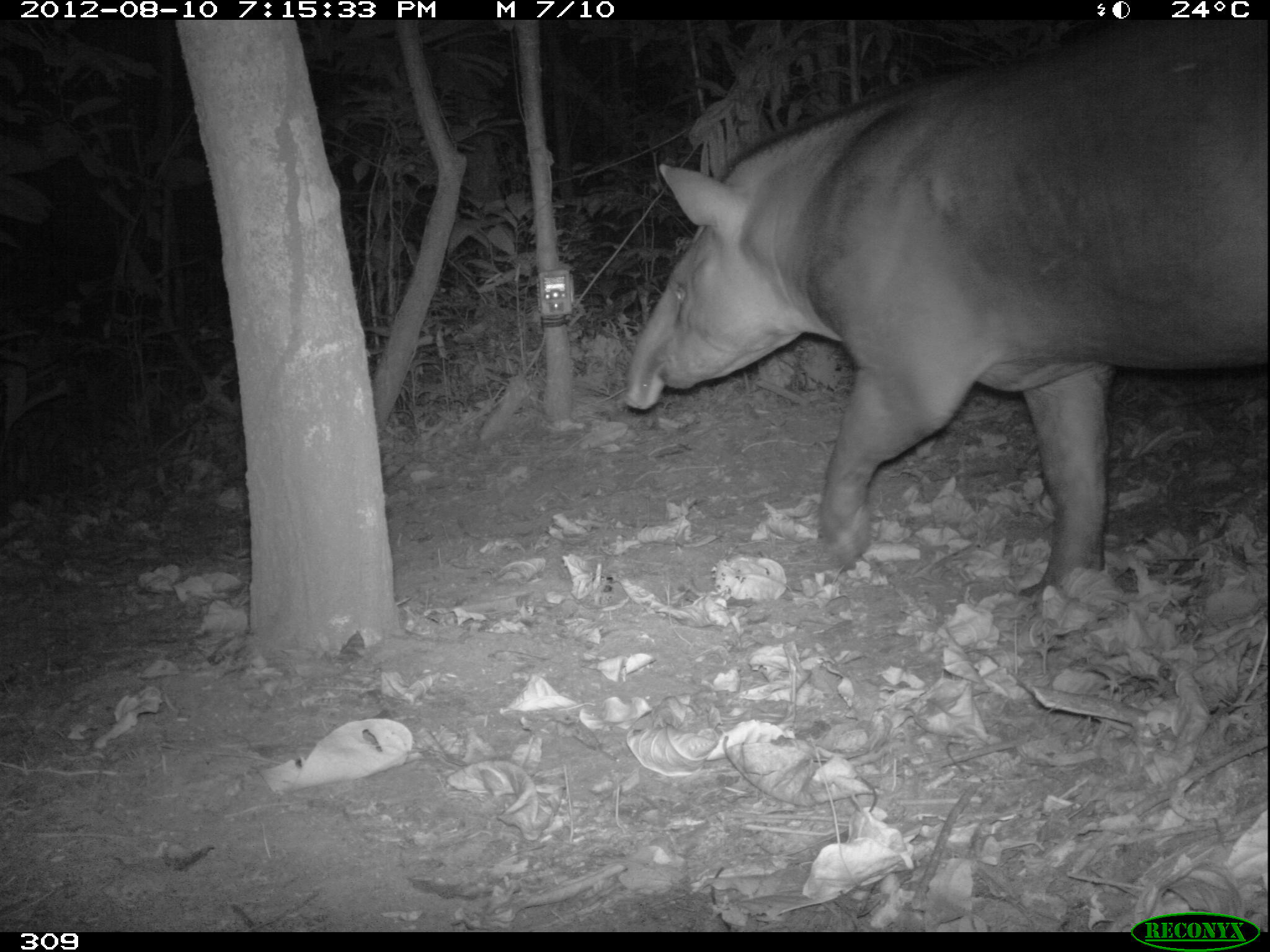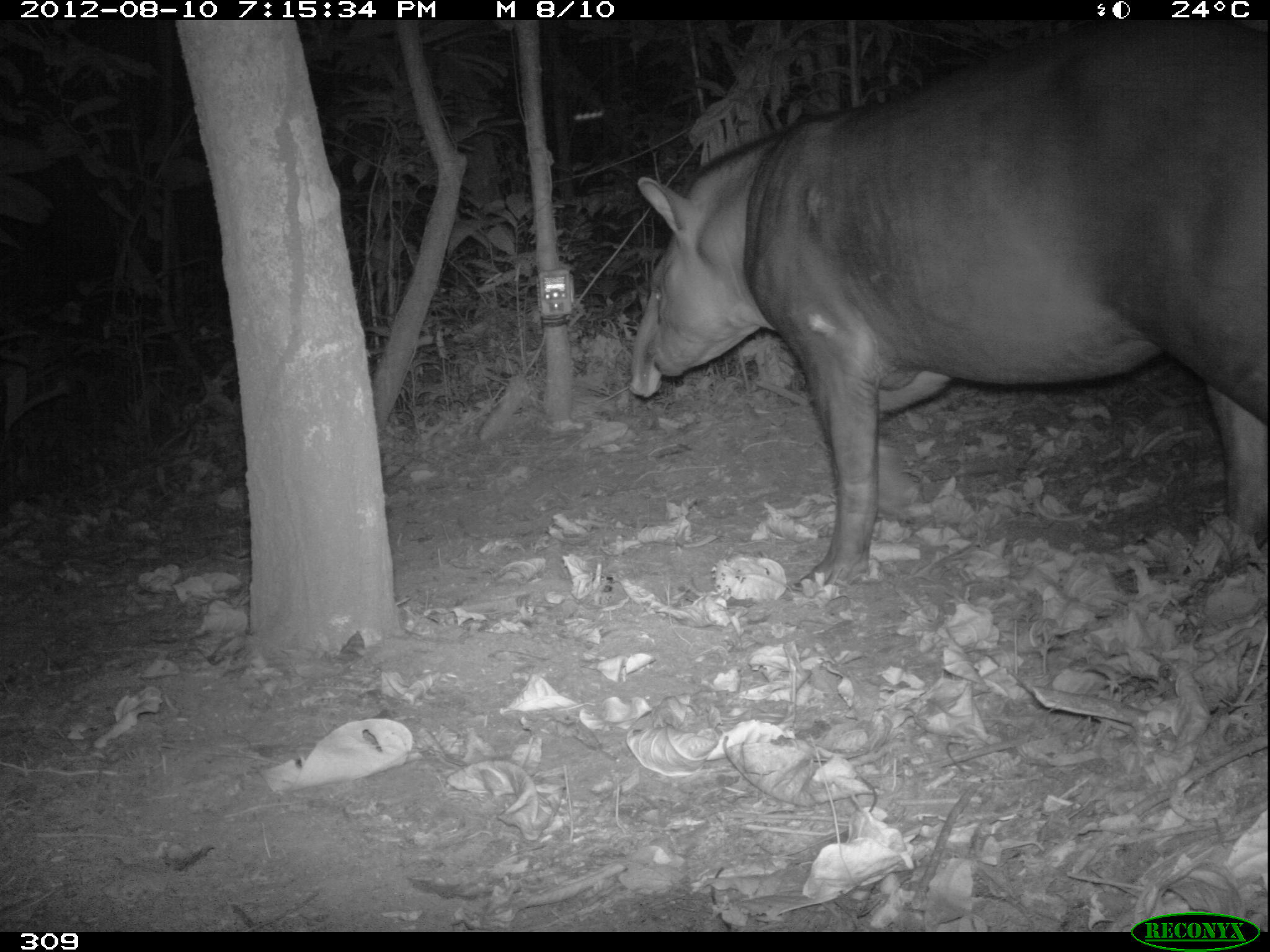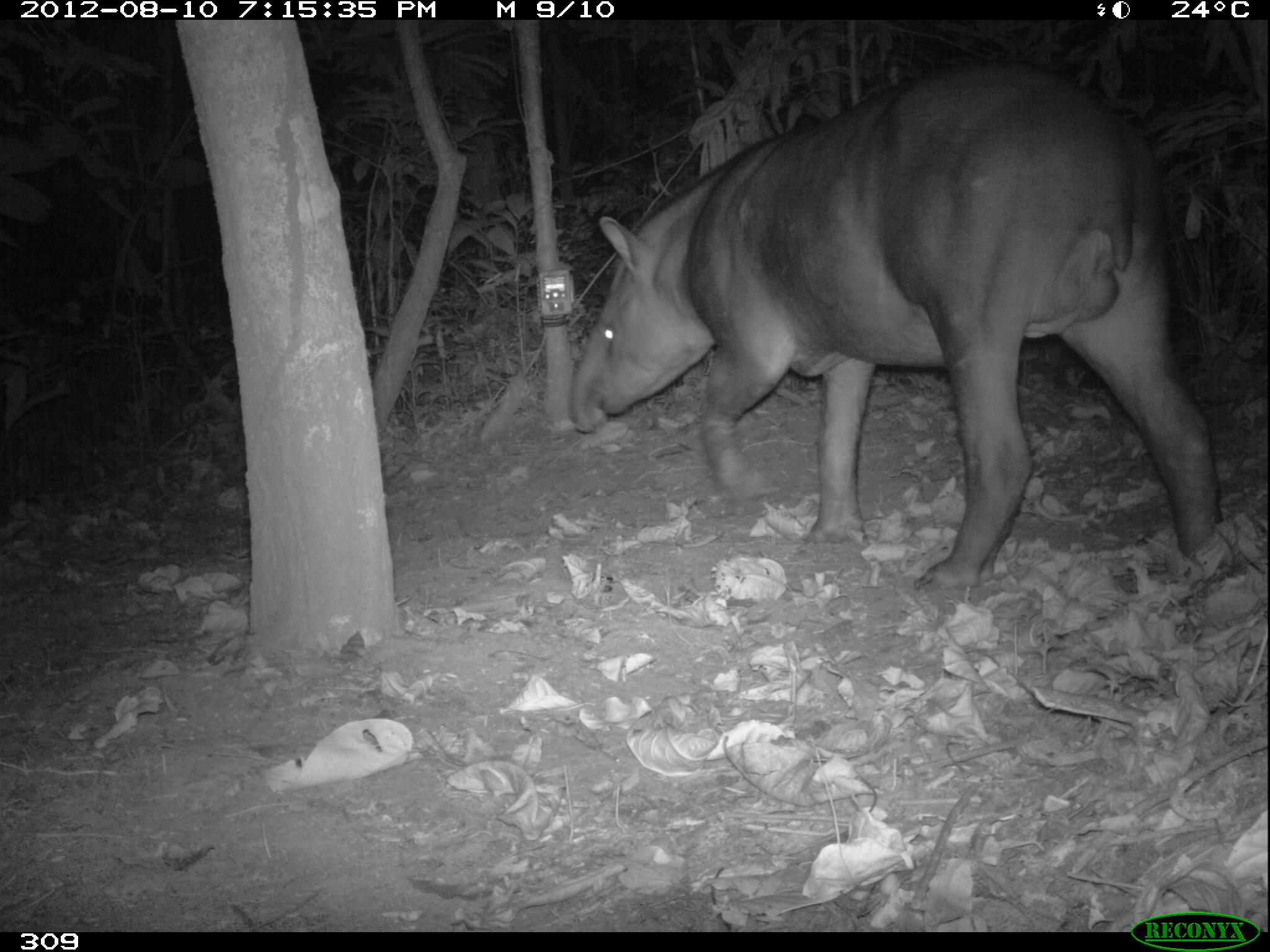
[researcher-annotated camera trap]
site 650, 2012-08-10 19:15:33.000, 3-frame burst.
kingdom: Animalia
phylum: Chordata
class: Mammalia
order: Perissodactyla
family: Tapiridae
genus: Tapirus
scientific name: Tapirus terrestris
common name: south american tapir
Tapirus terrestris (south american tapir).